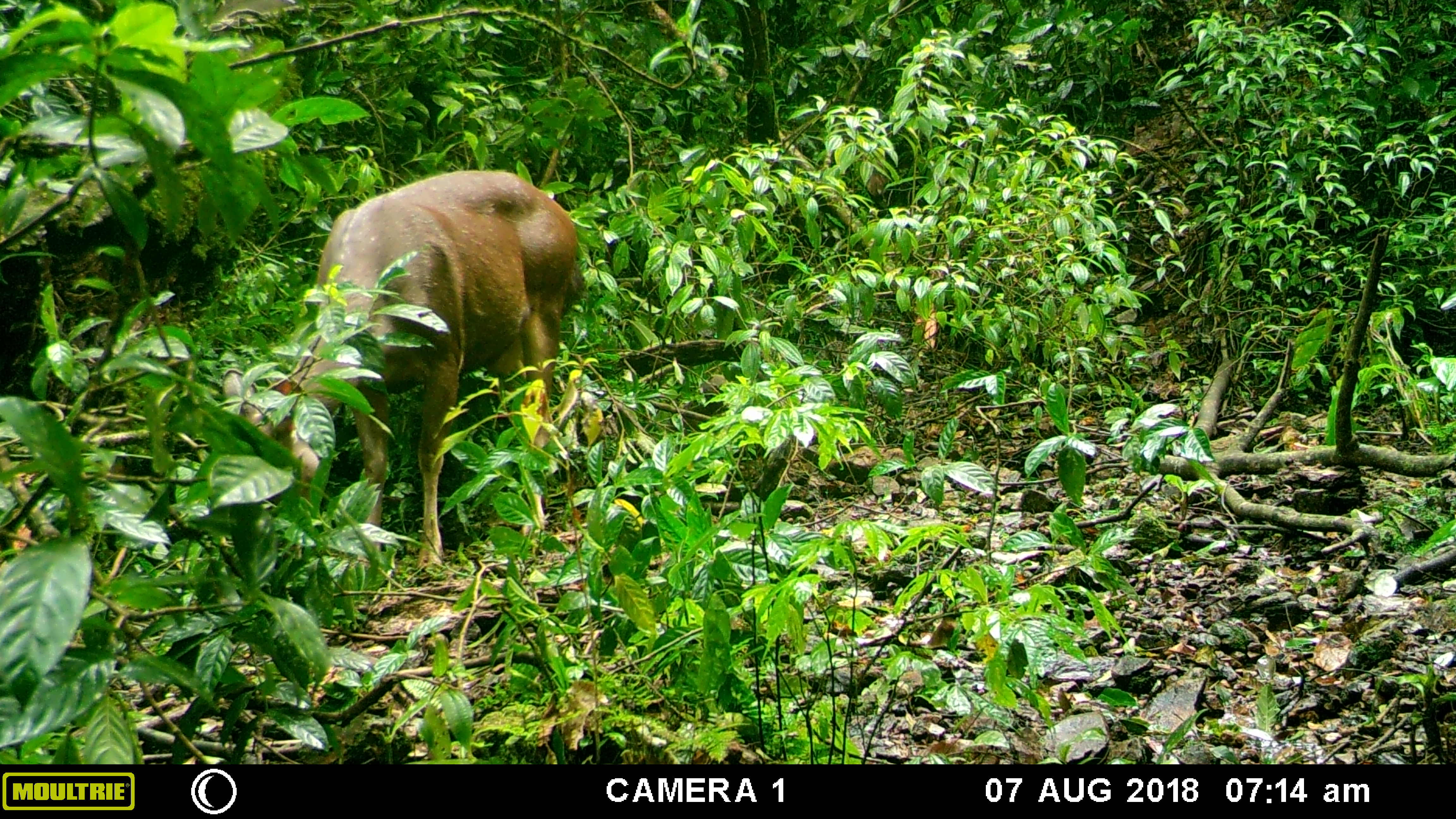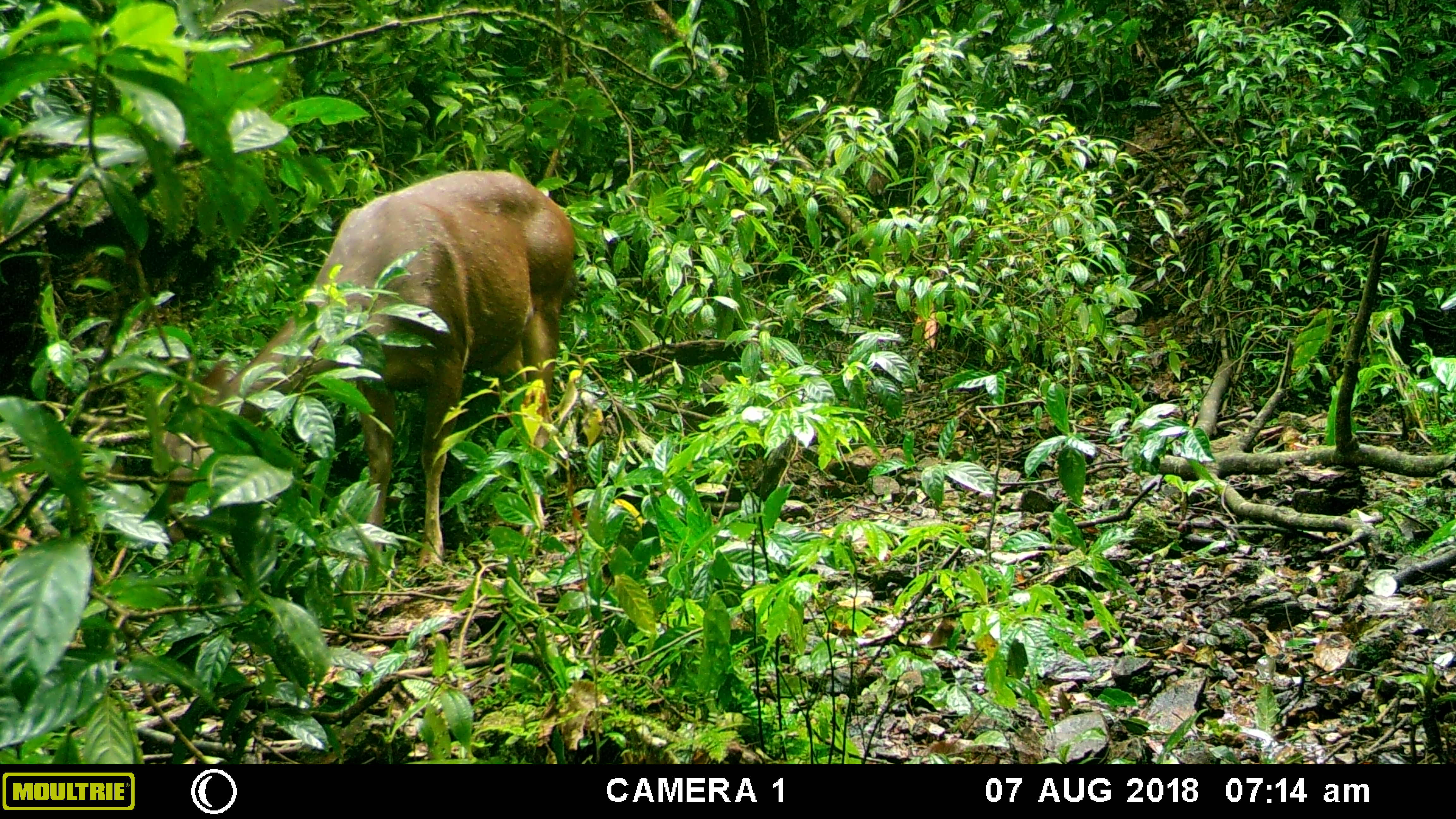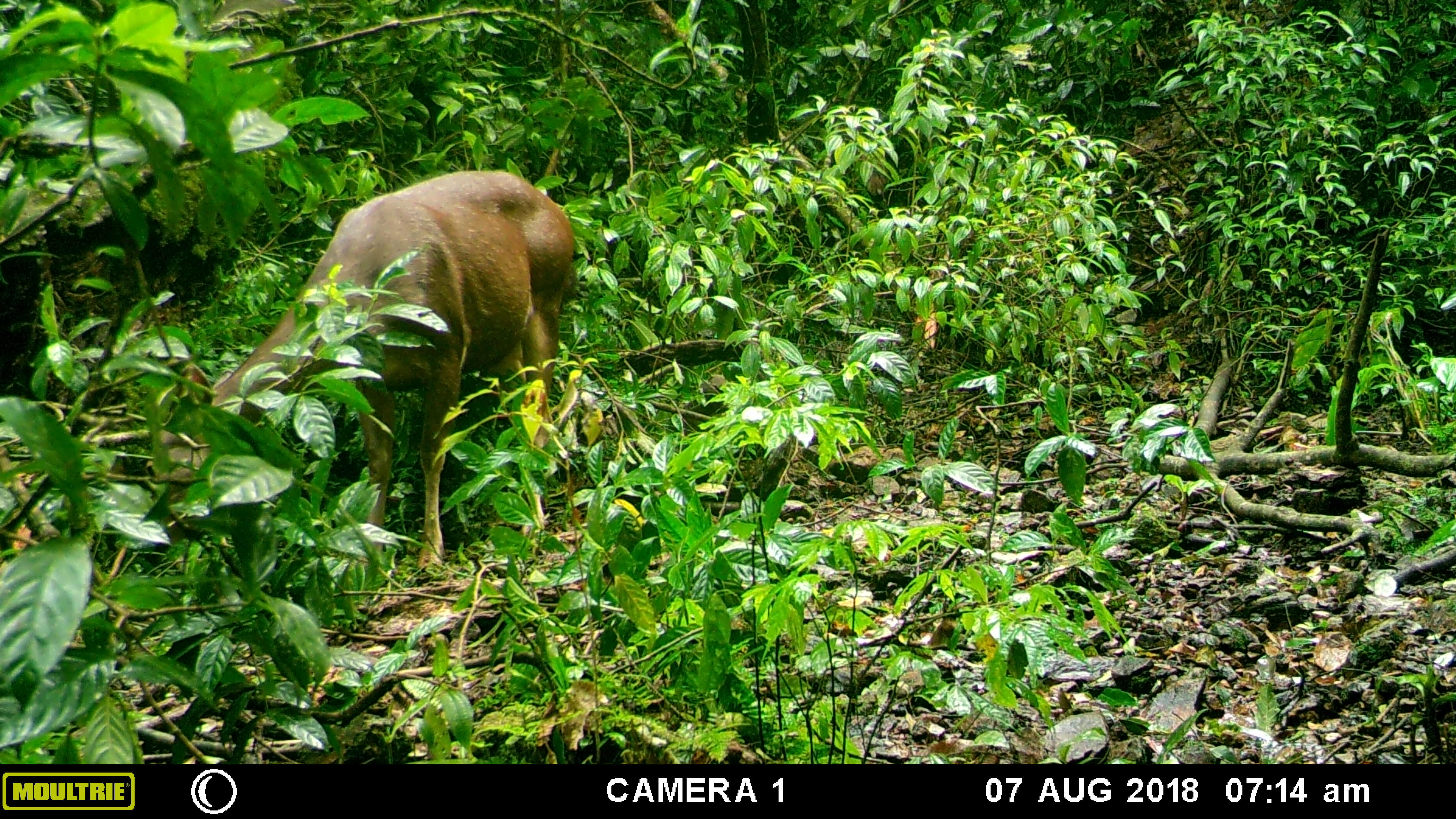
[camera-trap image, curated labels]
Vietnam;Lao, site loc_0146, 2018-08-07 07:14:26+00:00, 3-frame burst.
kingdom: Animalia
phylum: Chordata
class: Mammalia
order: Artiodactyla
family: Cervidae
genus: Rusa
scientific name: Rusa unicolor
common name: sambar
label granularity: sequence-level